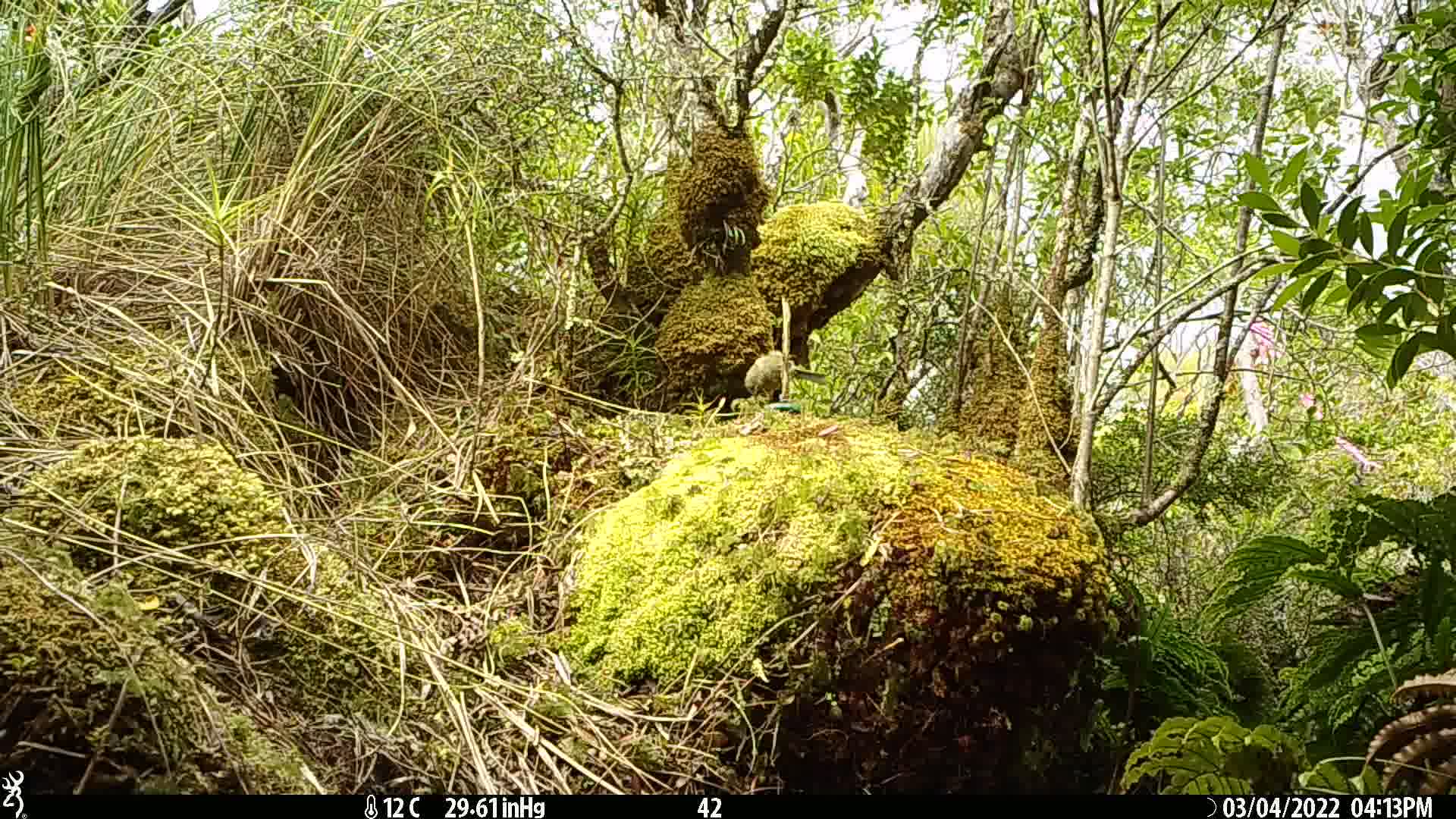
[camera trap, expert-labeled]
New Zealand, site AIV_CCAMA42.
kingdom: Animalia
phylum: Chordata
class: Aves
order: Passeriformes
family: Meliphagidae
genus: Anthornis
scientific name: Anthornis melanura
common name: new zealand bellbird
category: bellbird